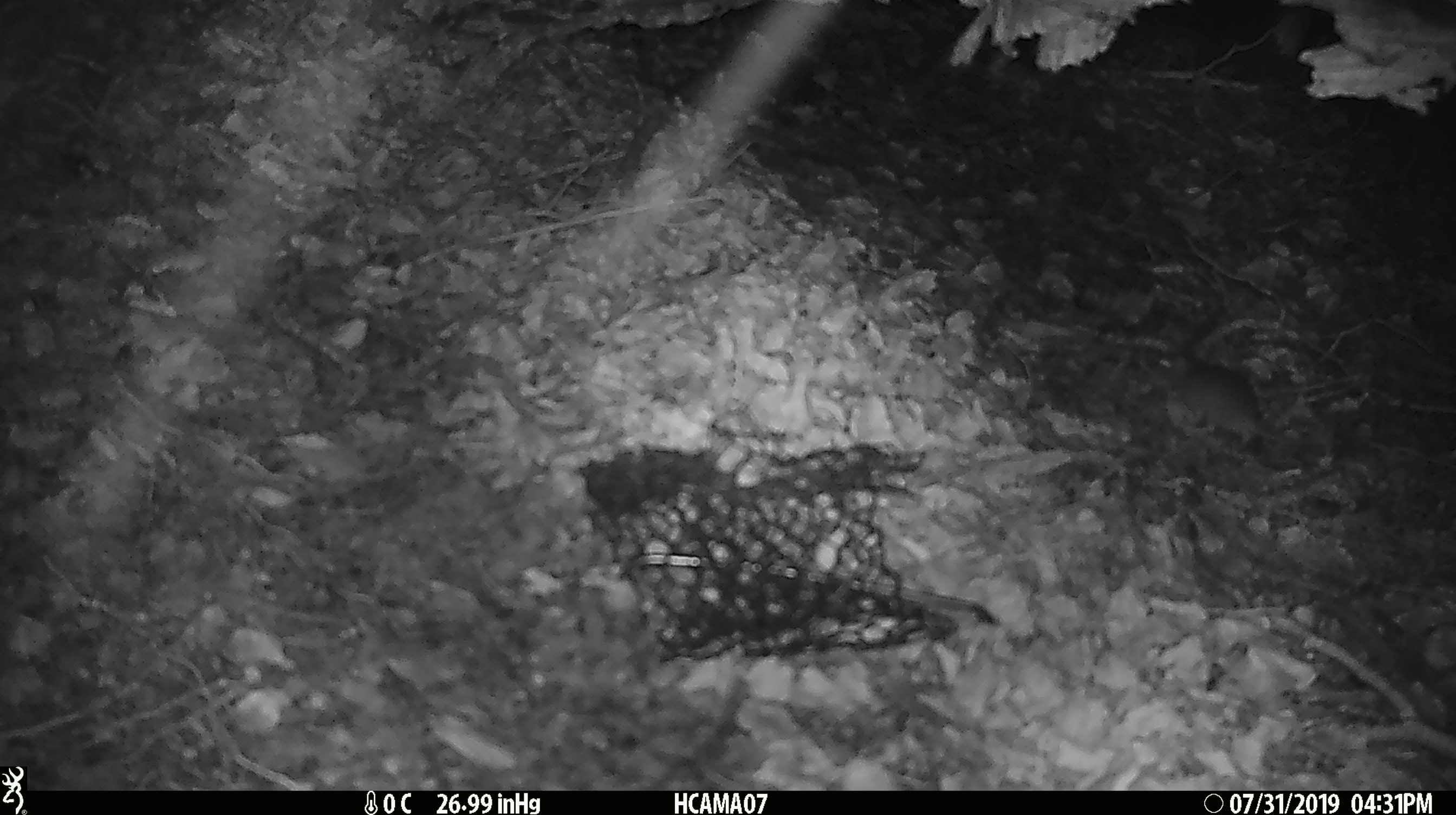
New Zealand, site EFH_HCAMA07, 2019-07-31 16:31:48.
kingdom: Animalia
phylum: Chordata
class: Mammalia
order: Rodentia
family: Muridae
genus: Mus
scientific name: Mus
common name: mouse